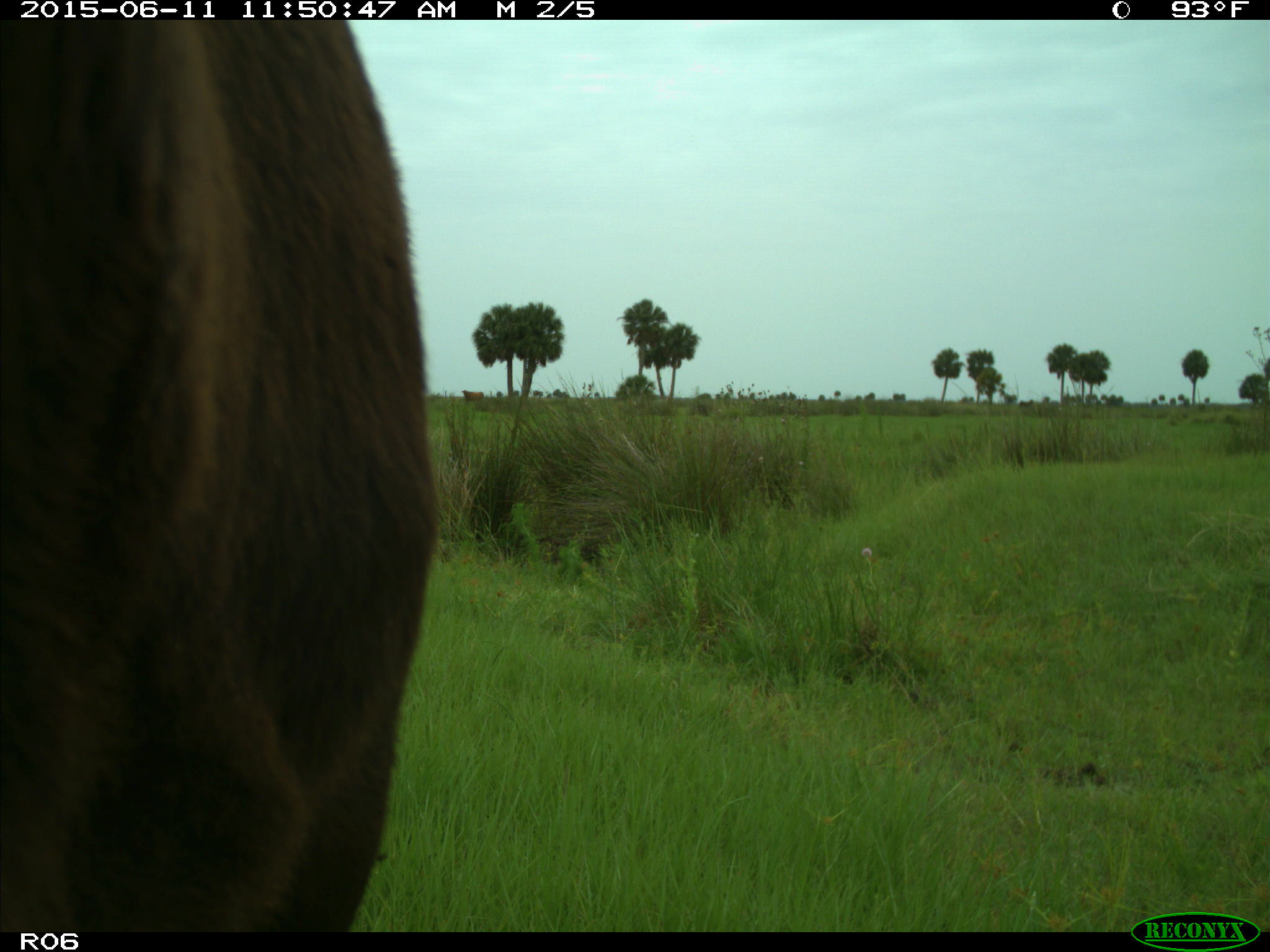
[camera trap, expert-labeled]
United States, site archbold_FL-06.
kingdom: Animalia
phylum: Chordata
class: Mammalia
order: Artiodactyla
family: Bovidae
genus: Bos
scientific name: Bos taurus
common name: domestic cow